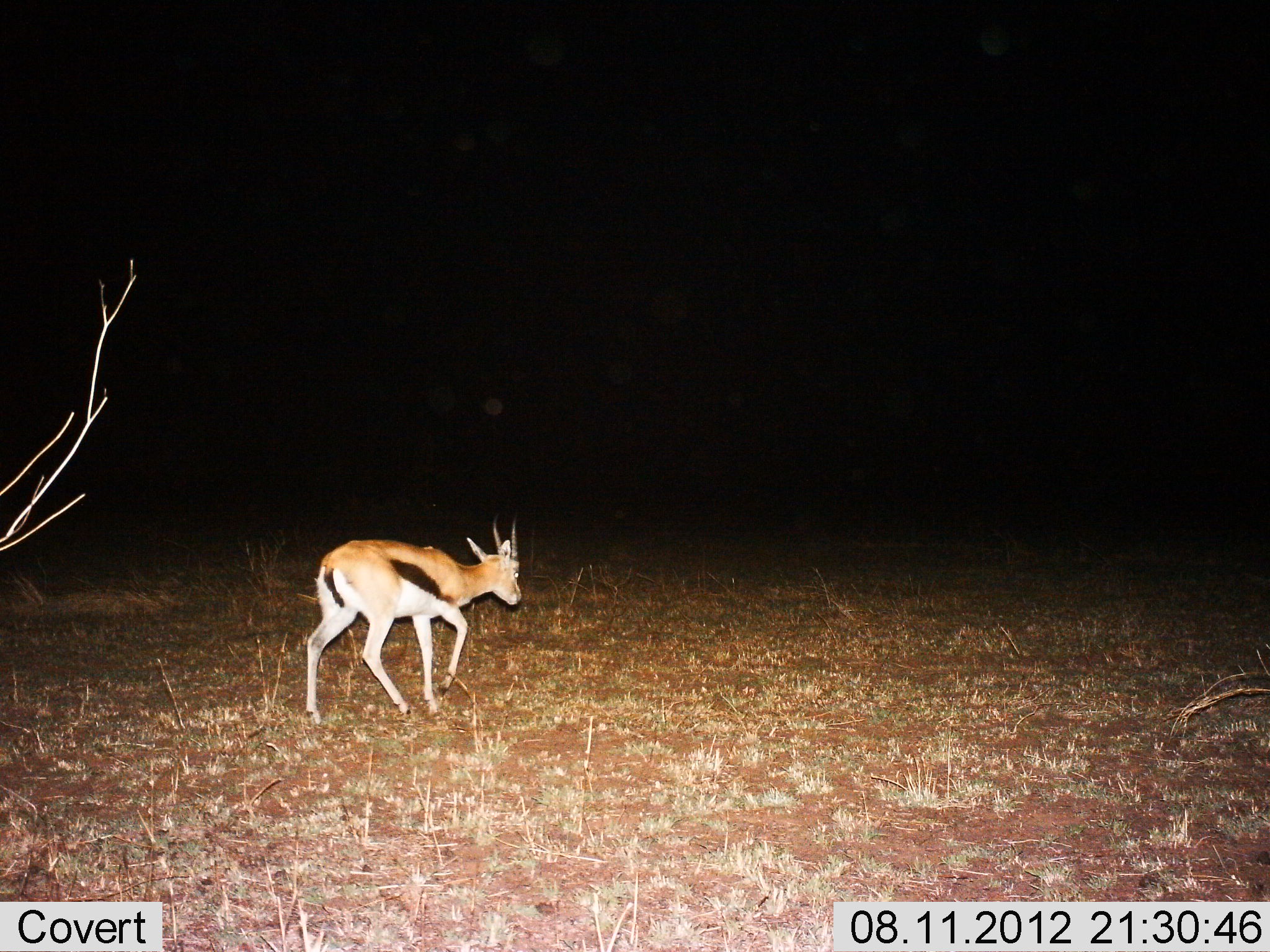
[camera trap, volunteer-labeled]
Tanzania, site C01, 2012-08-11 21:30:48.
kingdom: Animalia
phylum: Chordata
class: Mammalia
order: Artiodactyla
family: Bovidae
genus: Eudorcas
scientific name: Eudorcas thomsonii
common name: thomson's gazelle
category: gazellethomsons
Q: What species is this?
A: Gazellethomsons (thomson's gazelle) (Eudorcas thomsonii).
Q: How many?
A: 1.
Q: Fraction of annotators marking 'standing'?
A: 20%.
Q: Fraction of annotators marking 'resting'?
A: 0%.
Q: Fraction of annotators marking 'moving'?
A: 80%.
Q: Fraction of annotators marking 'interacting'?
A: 0%.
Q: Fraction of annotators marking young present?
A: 0%.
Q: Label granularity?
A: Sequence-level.